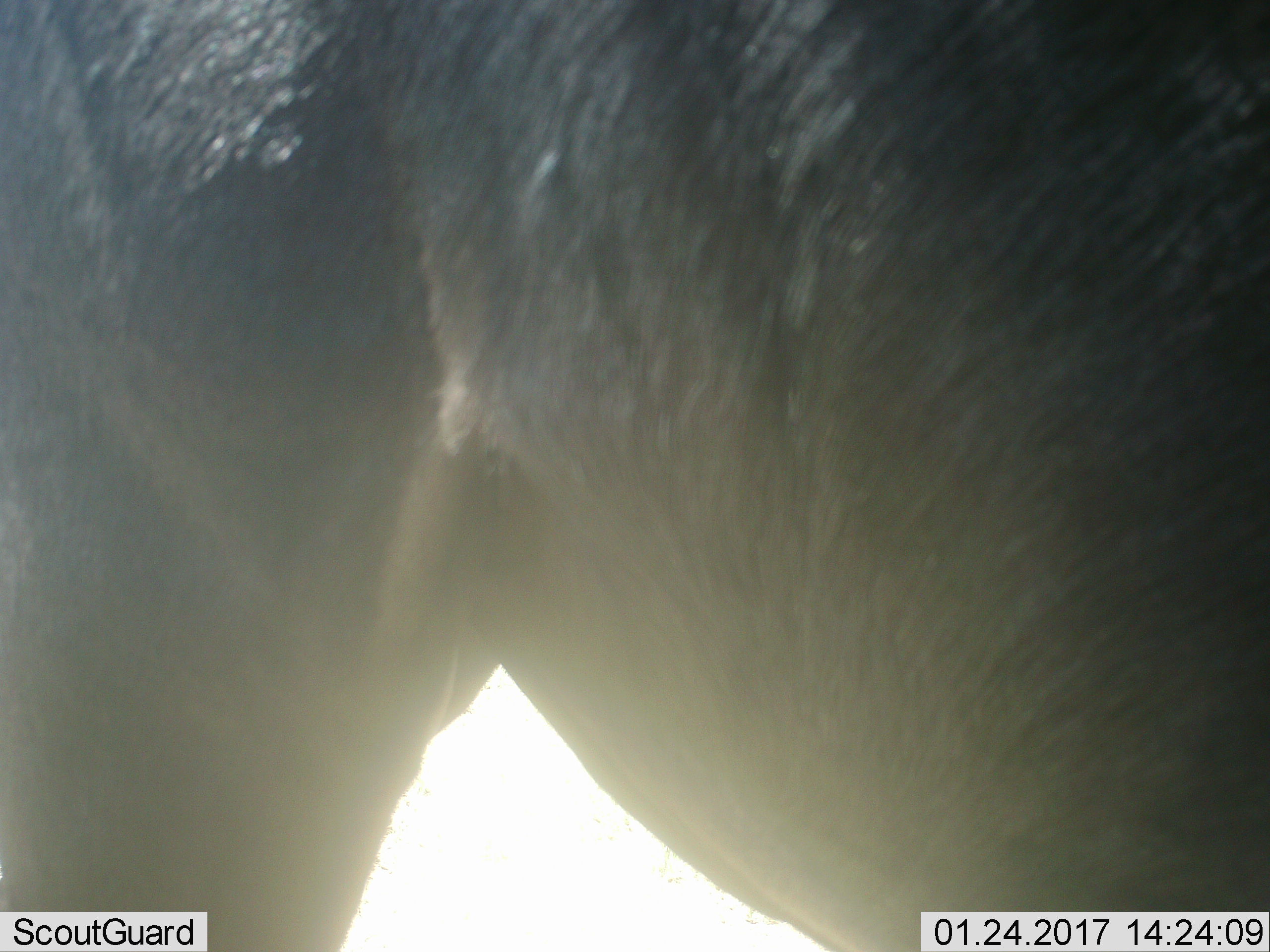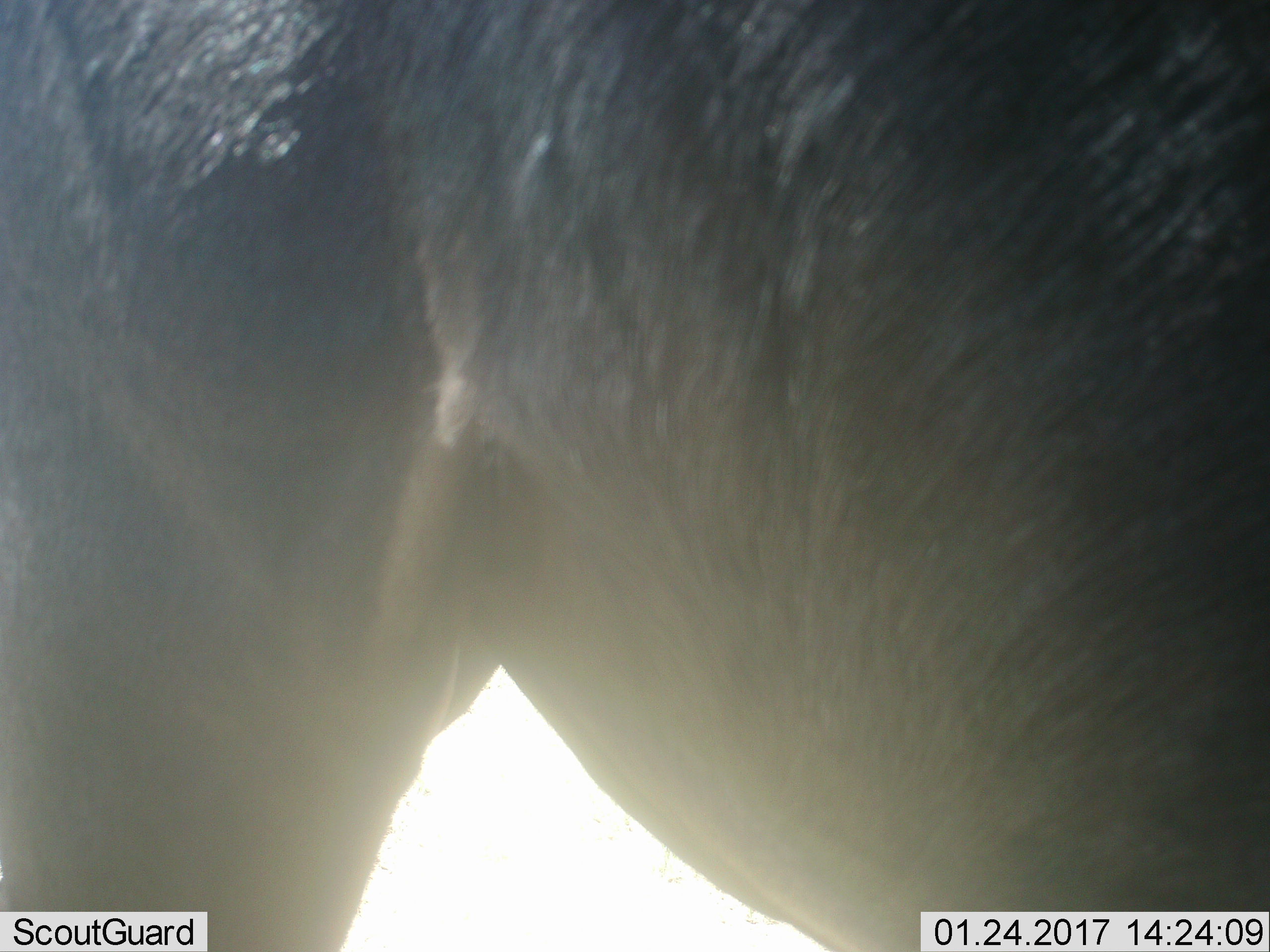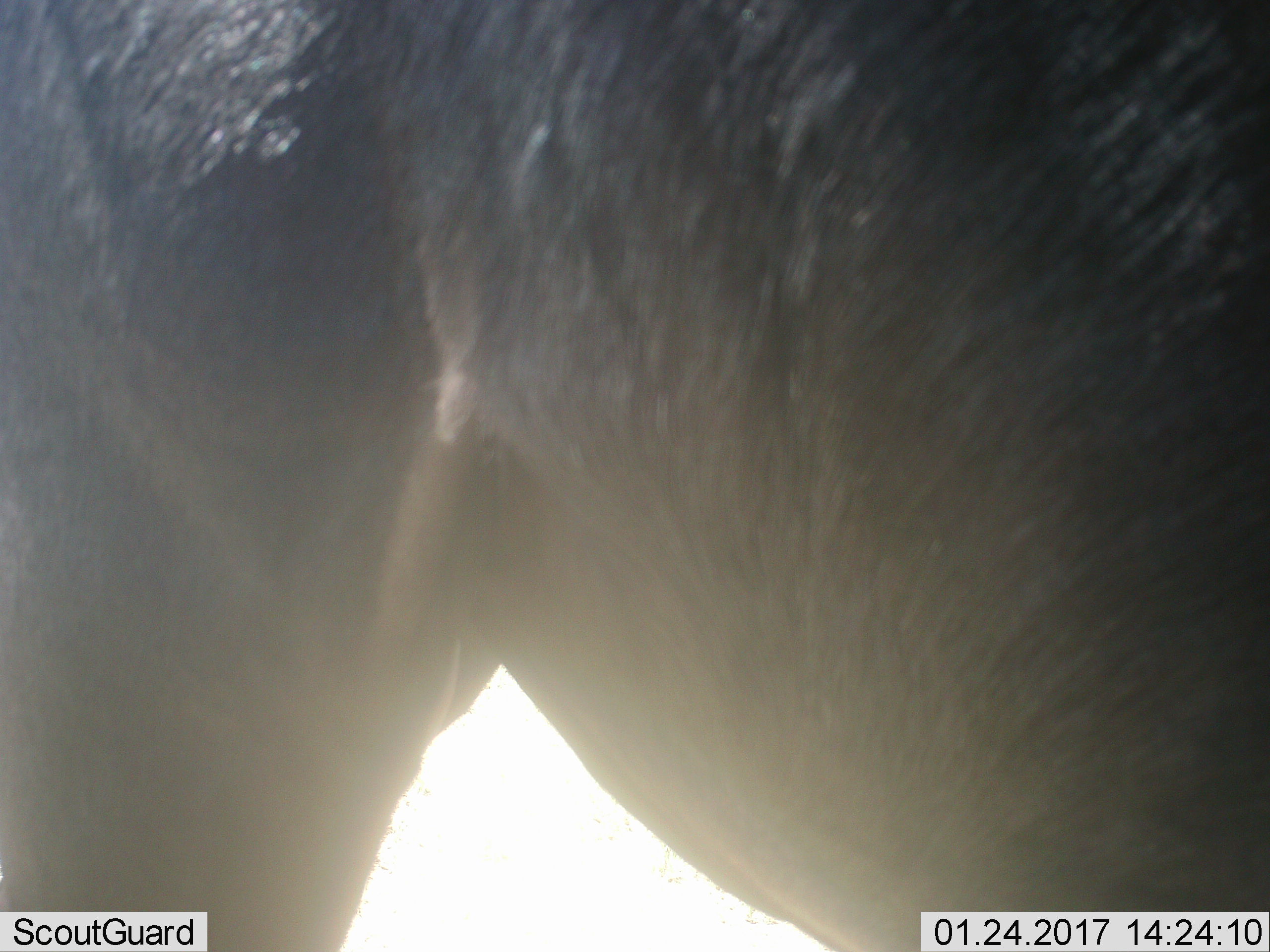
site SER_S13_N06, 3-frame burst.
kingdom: Animalia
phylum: Chordata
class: Mammalia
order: Artiodactyla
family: Bovidae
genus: Connochaetes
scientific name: Connochaetes taurinus taurinus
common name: blue wildebeest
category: wildebeestblue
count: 1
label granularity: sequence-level